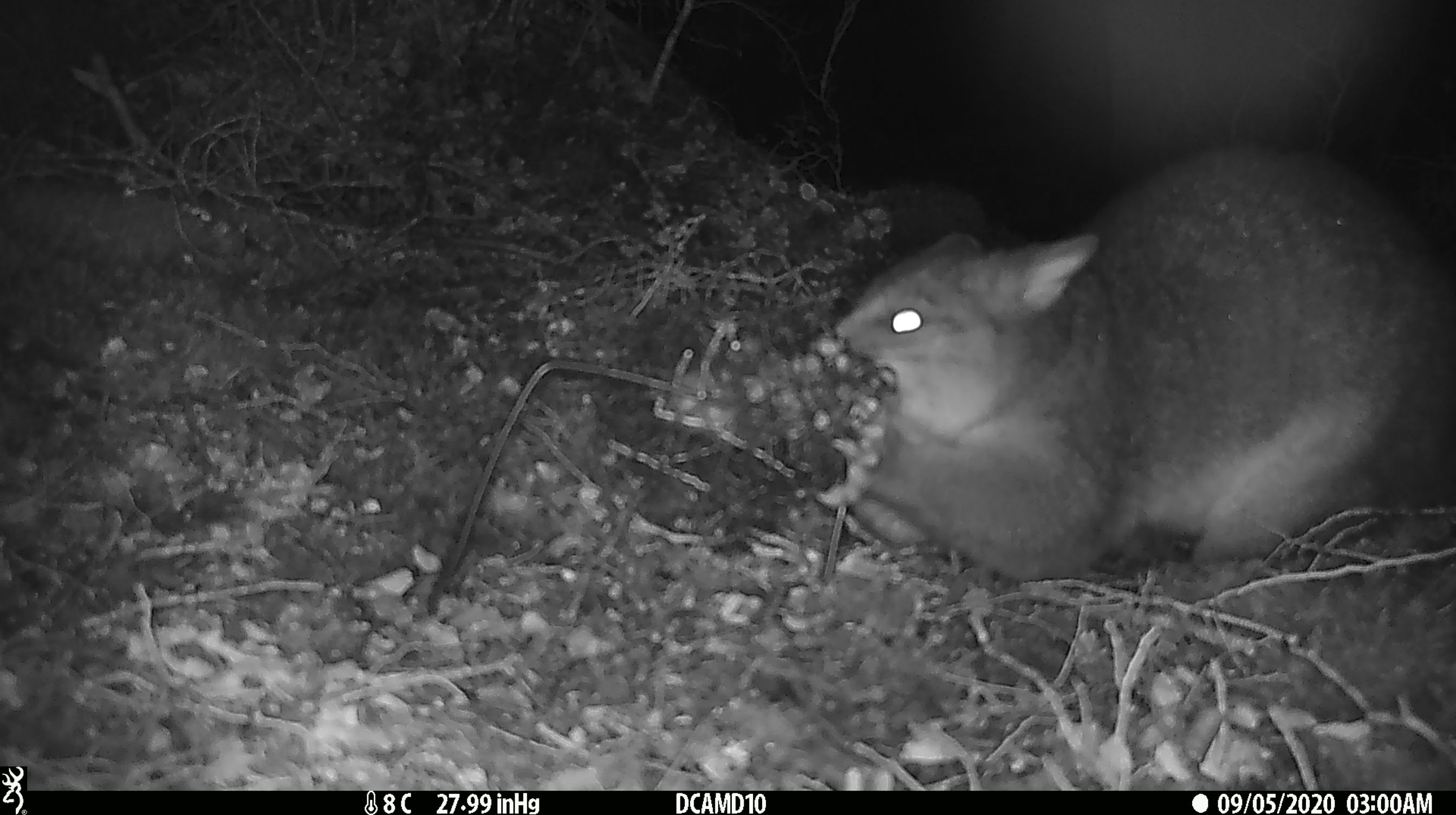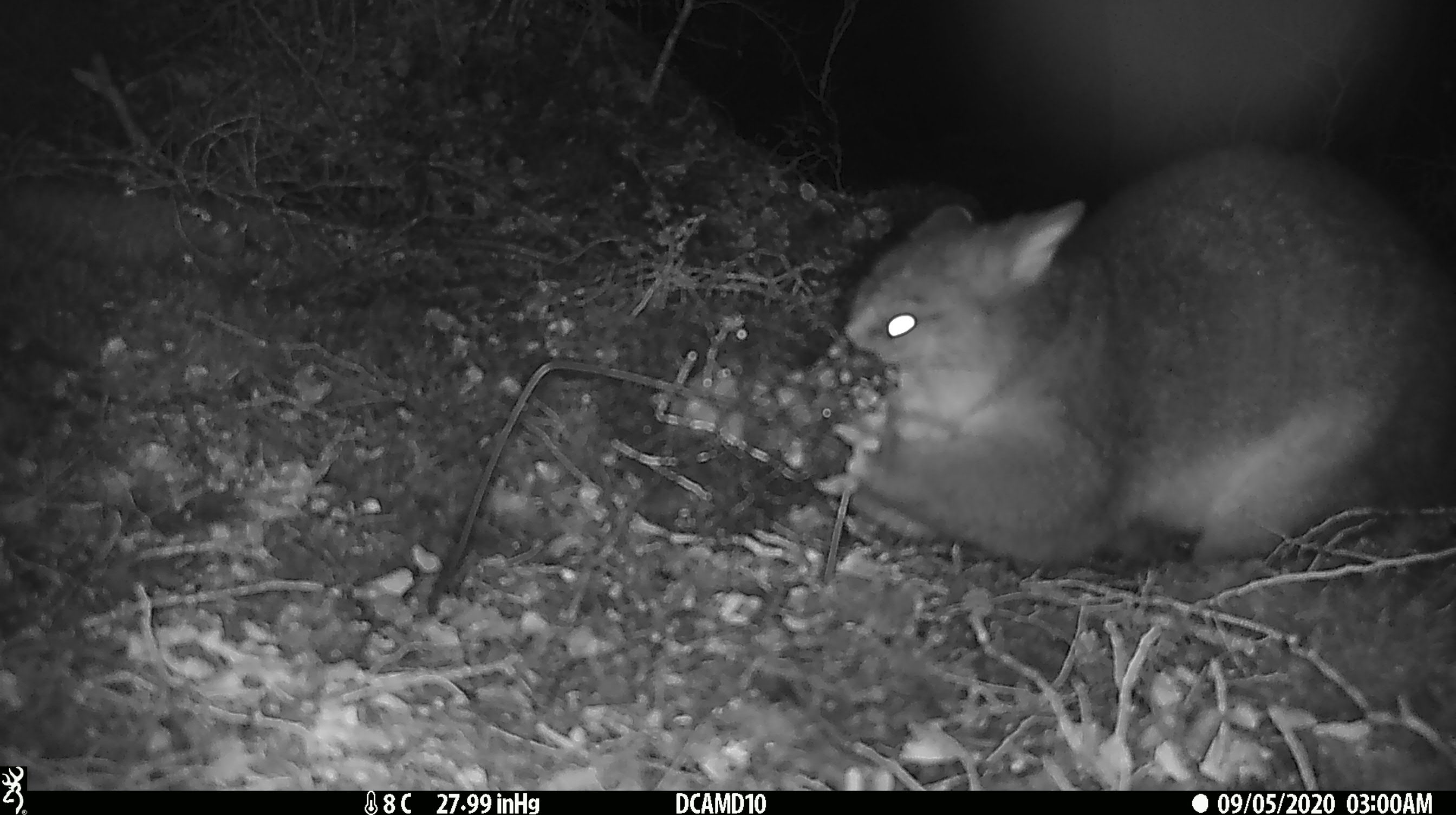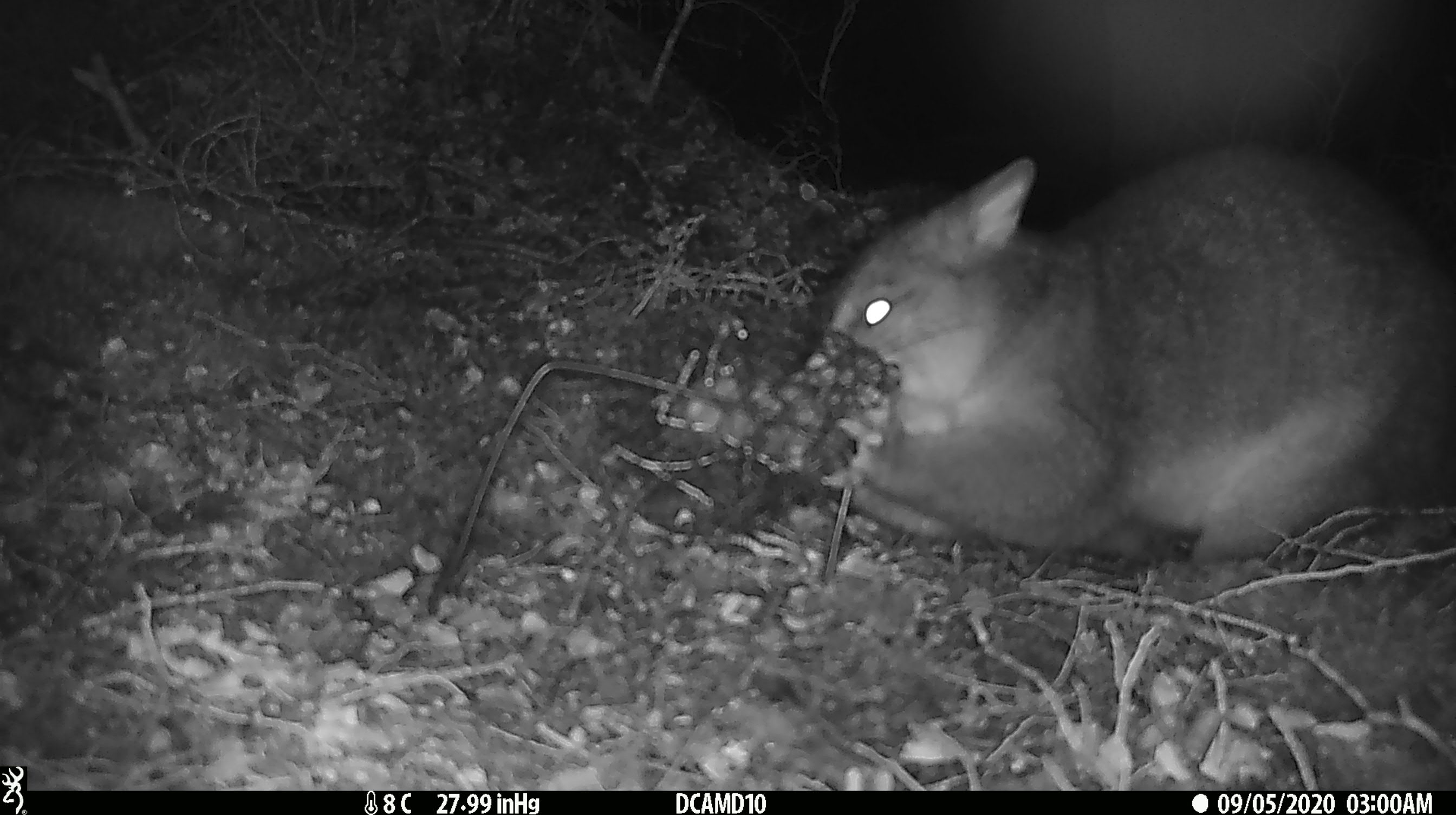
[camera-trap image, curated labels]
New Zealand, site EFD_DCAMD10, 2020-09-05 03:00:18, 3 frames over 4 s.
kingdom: Animalia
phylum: Chordata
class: Mammalia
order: Diprotodontia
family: Phalangeridae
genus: Trichosurus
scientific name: Trichosurus vulpecula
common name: common brushtail possum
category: possum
Possum (common brushtail possum) (Trichosurus vulpecula).